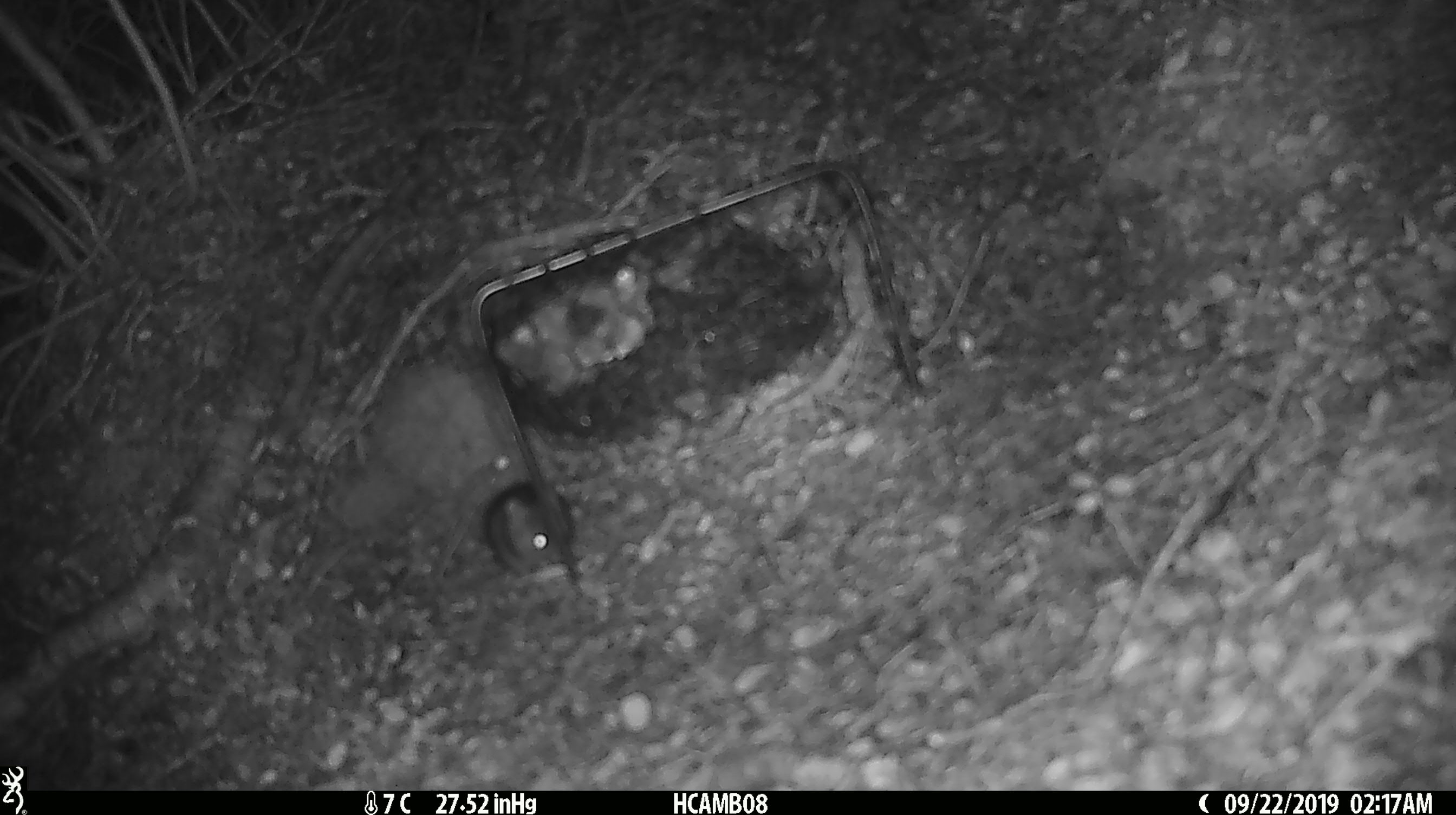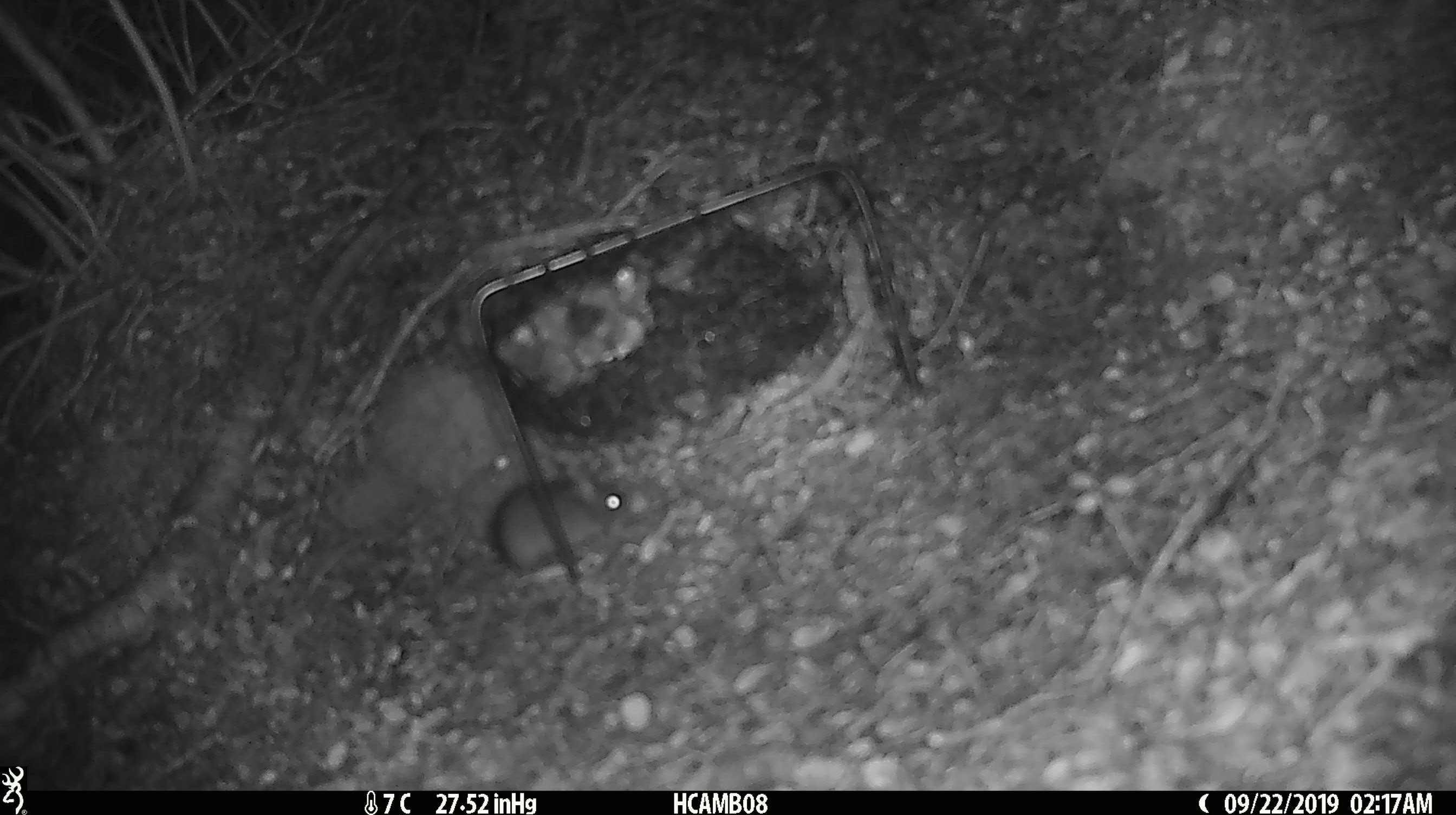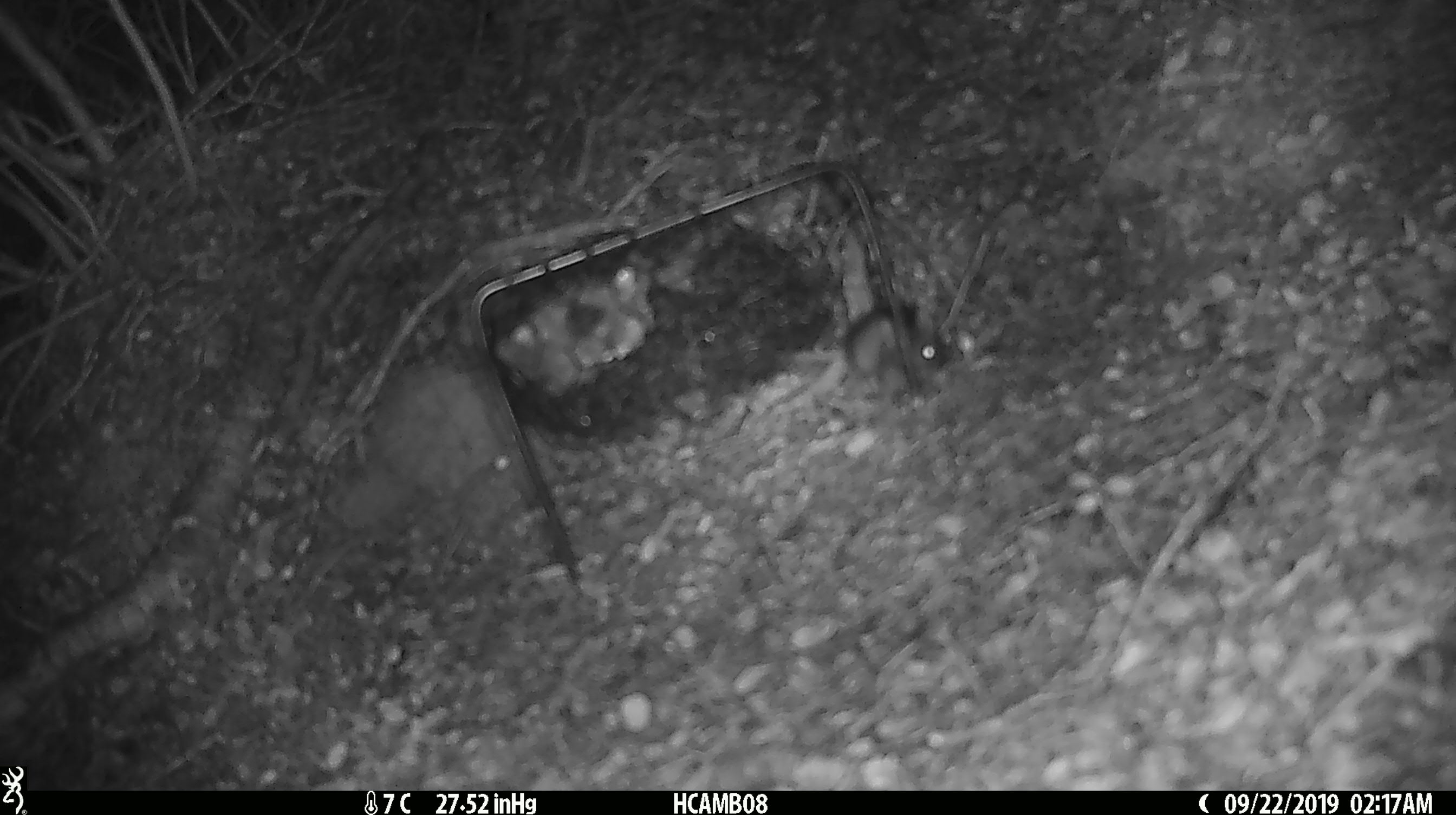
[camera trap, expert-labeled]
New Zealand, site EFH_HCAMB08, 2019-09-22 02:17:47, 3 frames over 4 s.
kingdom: Animalia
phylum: Chordata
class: Mammalia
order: Rodentia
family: Muridae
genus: Mus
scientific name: Mus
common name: mouse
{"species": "mouse (Mus)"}